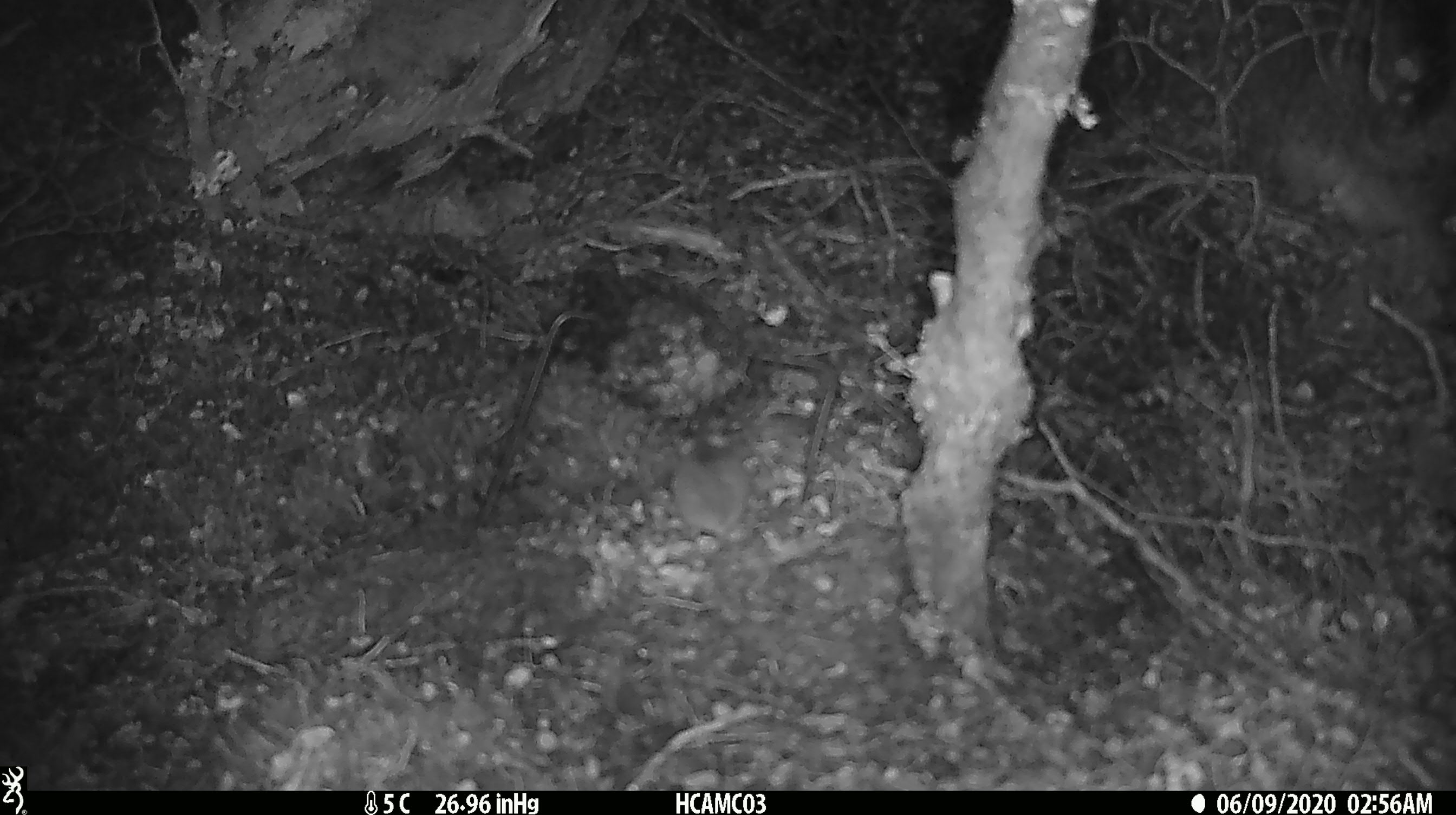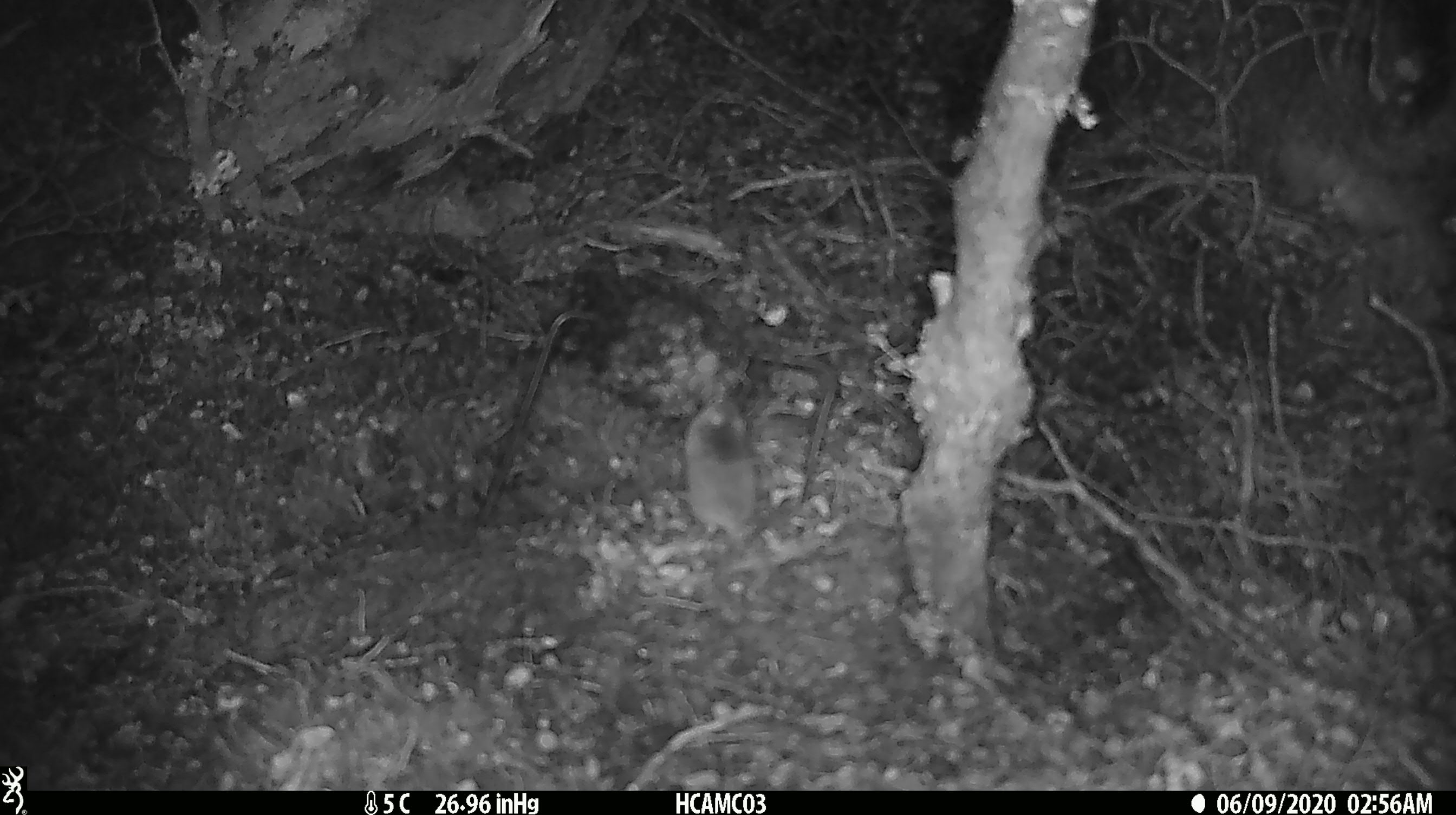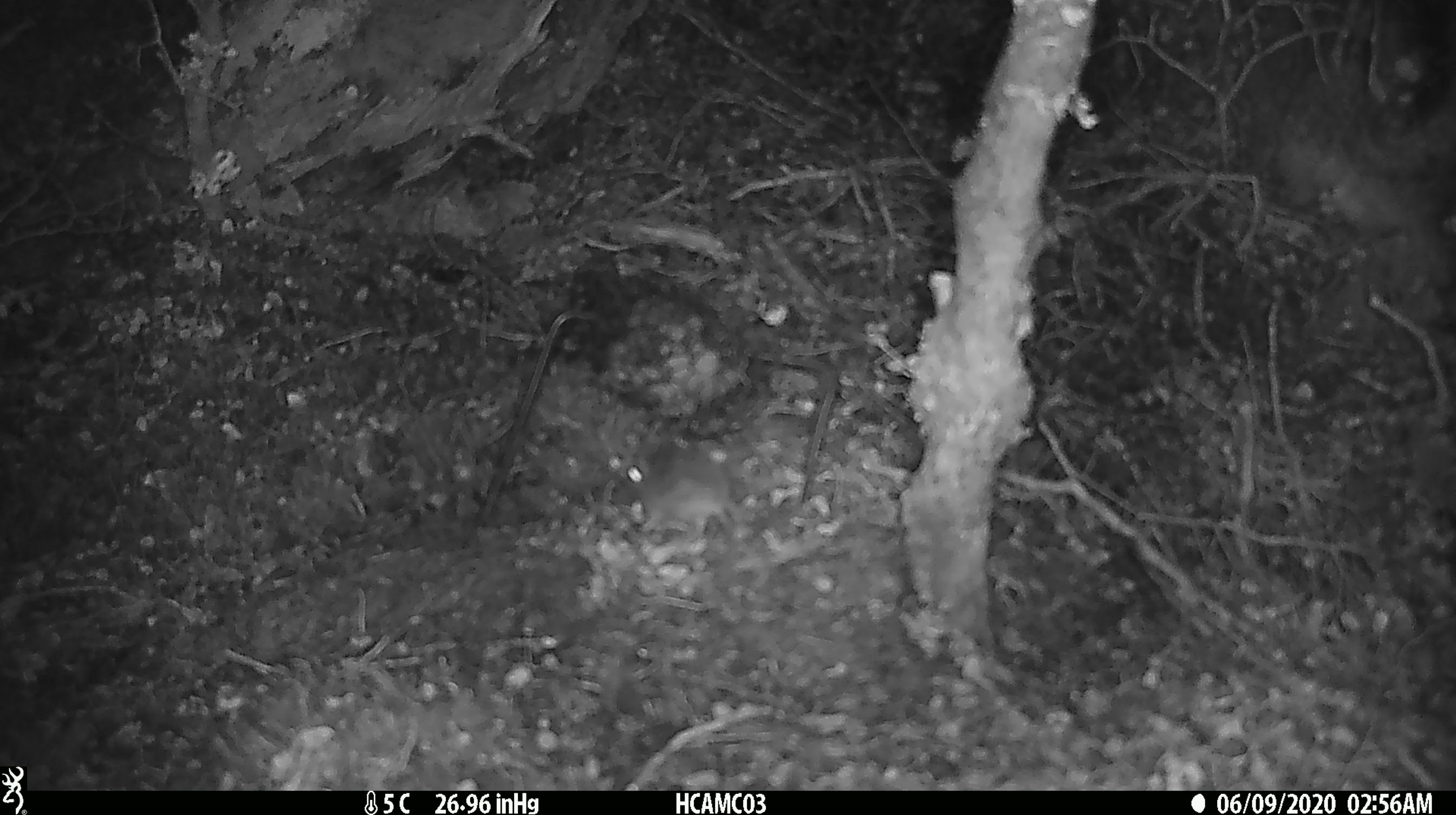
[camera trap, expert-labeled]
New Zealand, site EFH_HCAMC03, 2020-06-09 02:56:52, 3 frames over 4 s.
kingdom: Animalia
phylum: Chordata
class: Mammalia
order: Rodentia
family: Muridae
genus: Mus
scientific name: Mus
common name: mouse